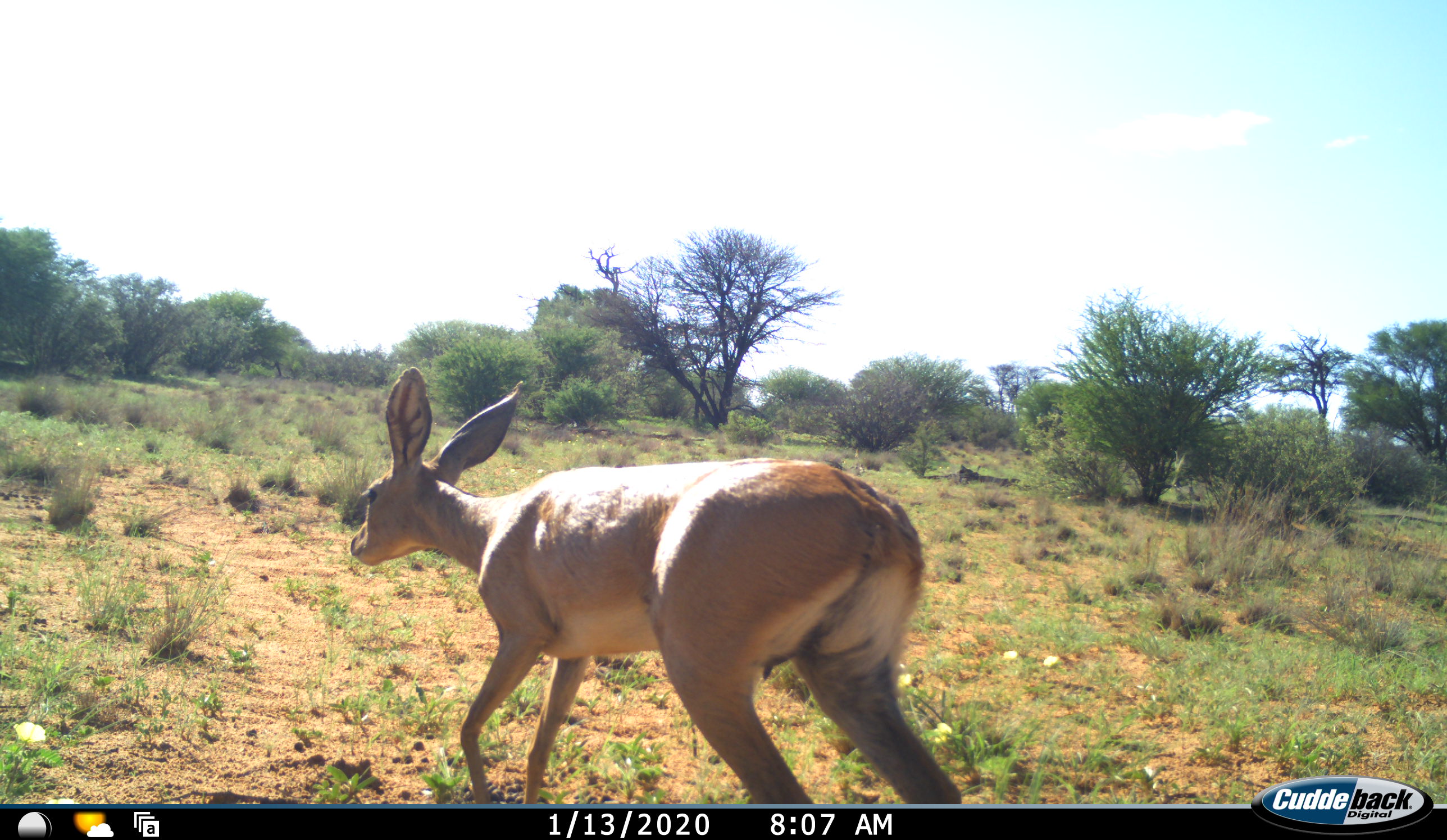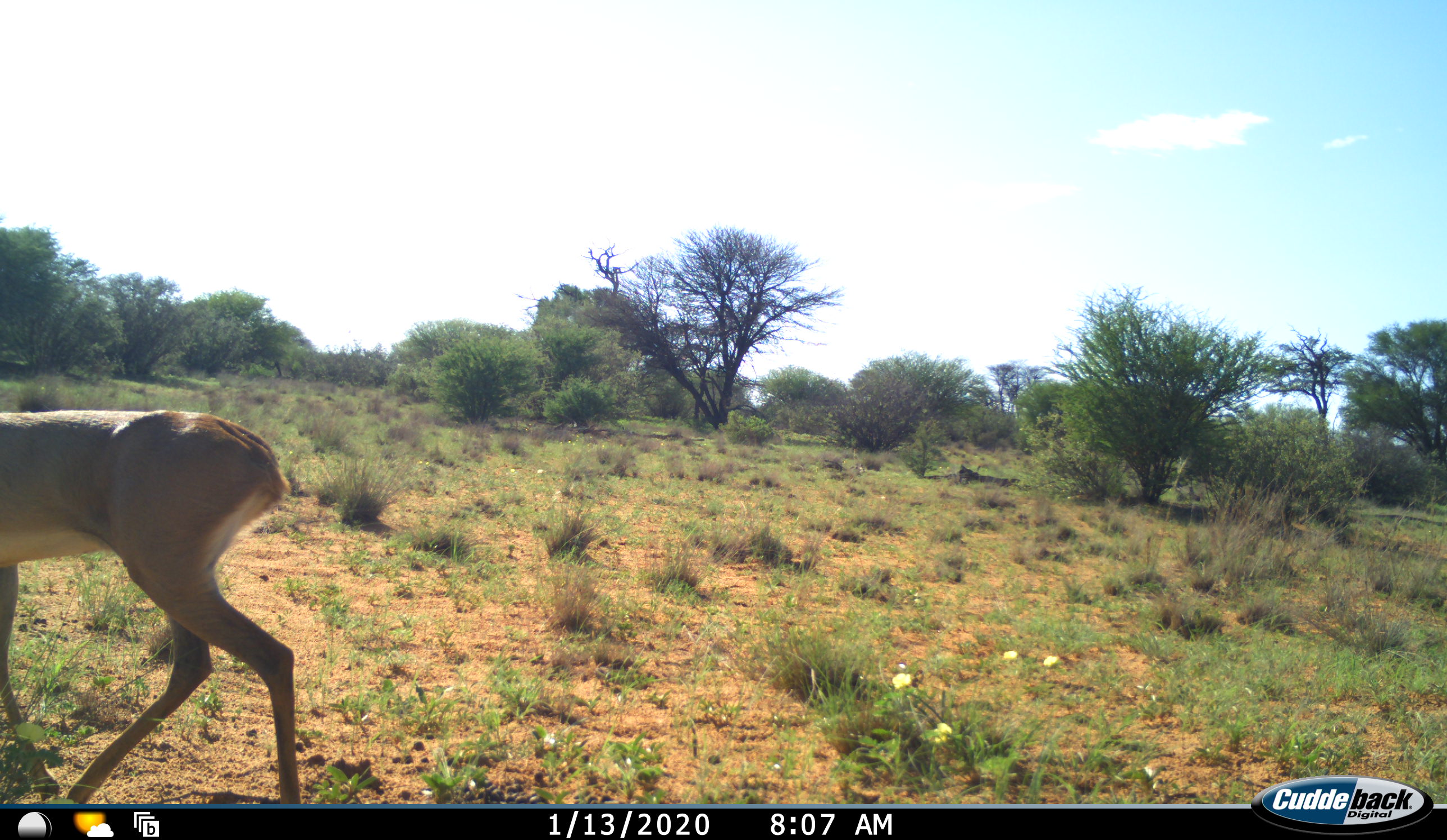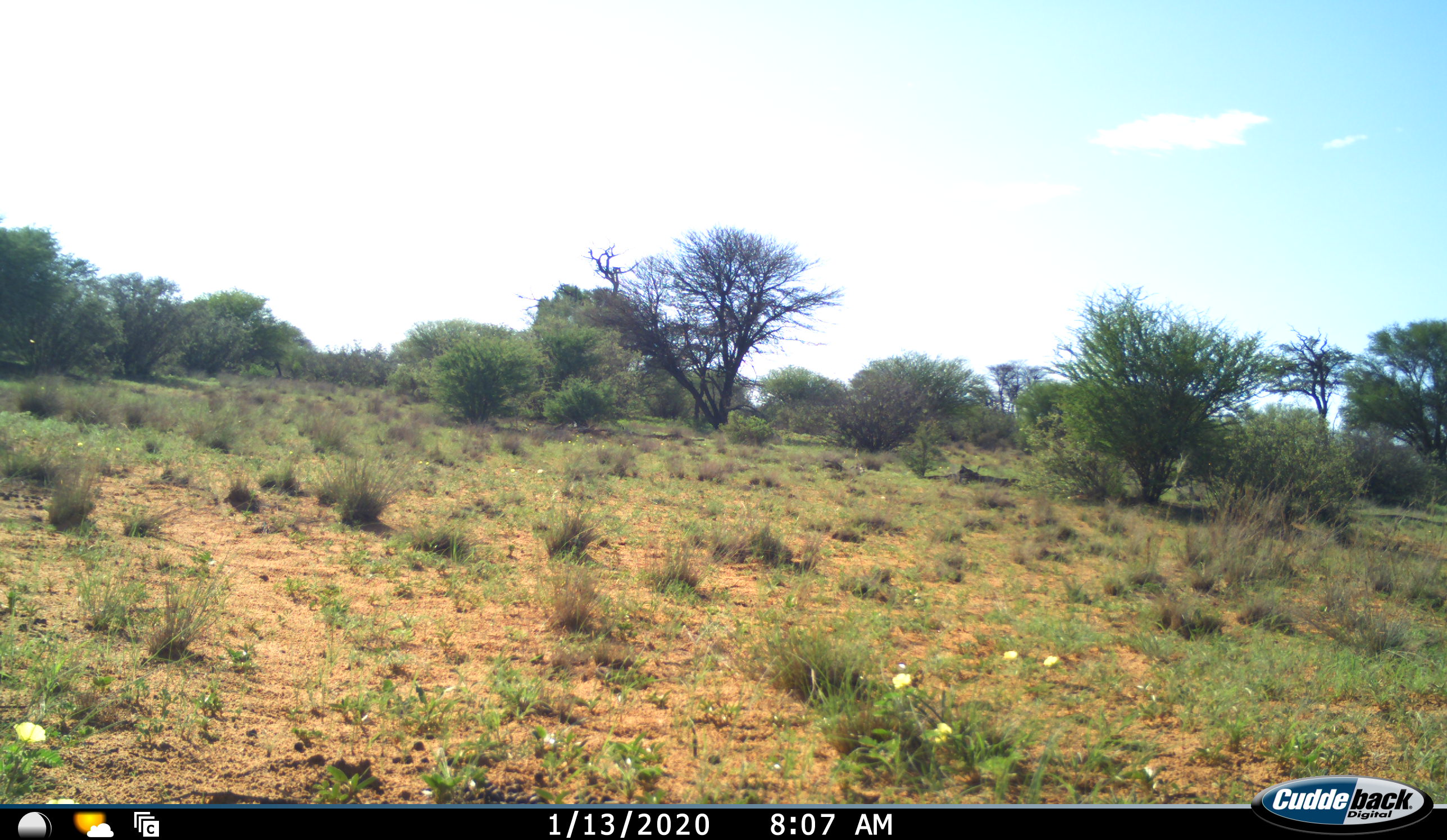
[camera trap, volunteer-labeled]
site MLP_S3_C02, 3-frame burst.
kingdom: Animalia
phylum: Chordata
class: Mammalia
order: Artiodactyla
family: Bovidae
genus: Raphicerus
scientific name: Raphicerus campestris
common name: steenbok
Steenbok (Raphicerus campestris), count 1. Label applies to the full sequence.